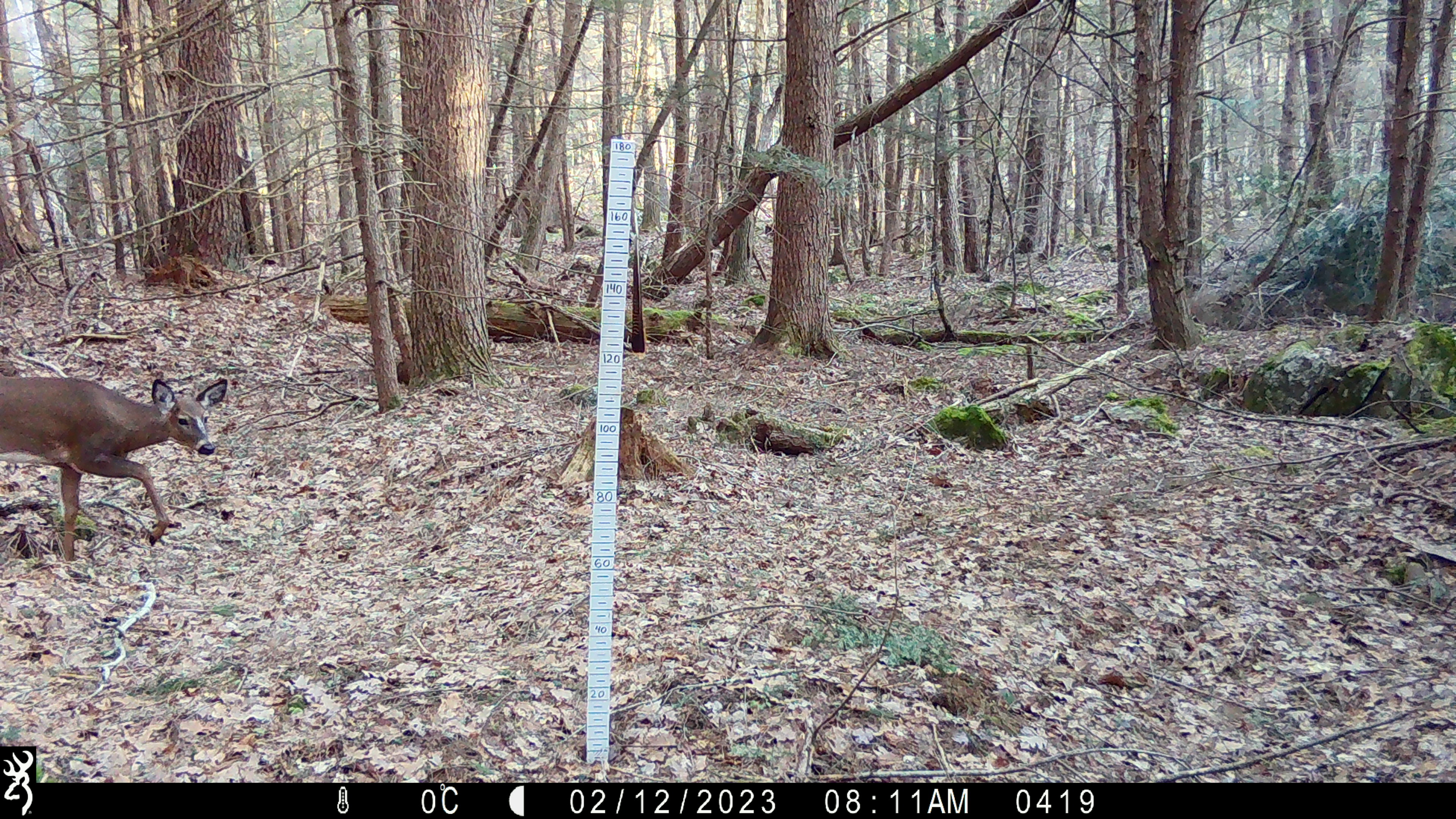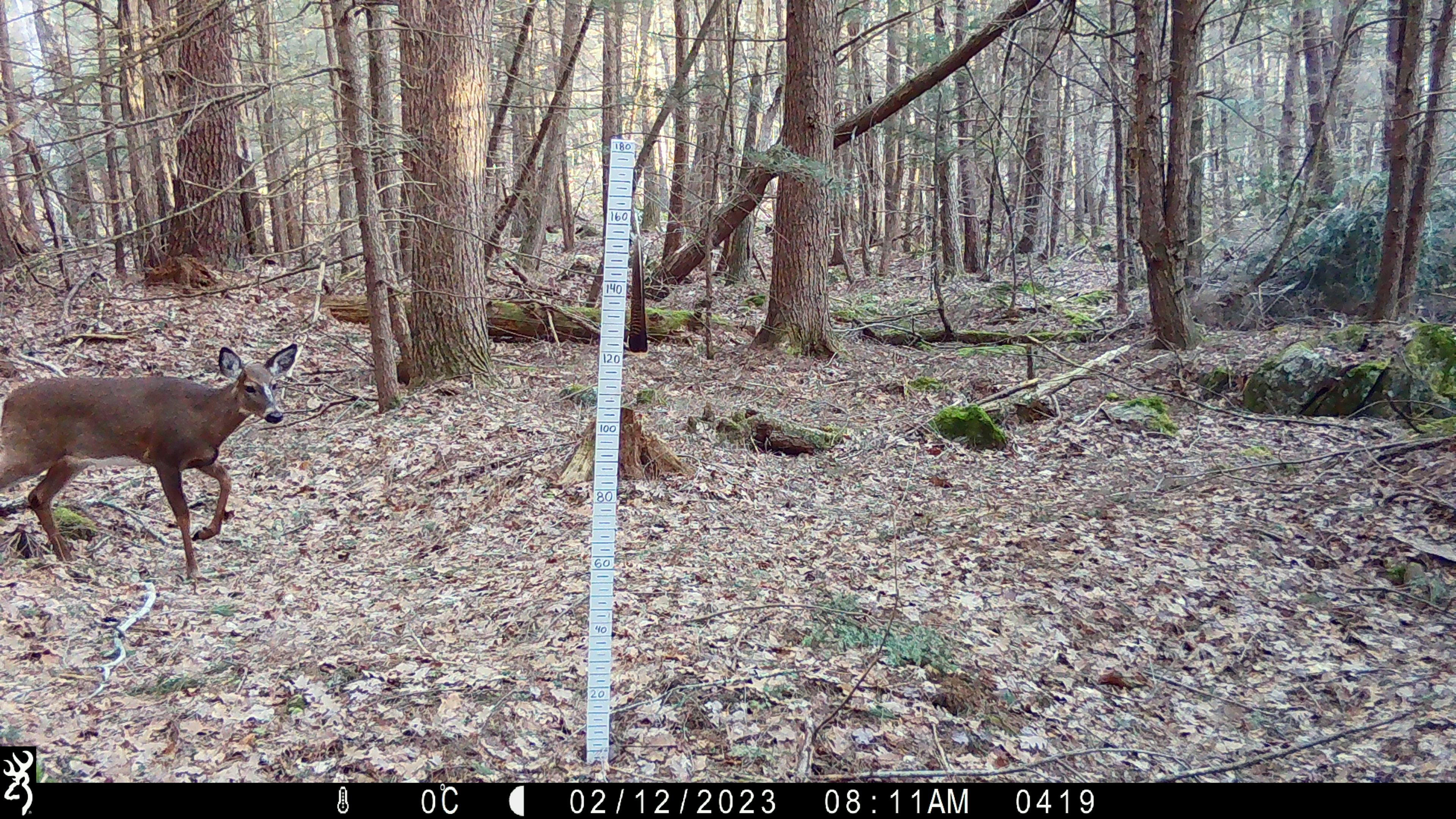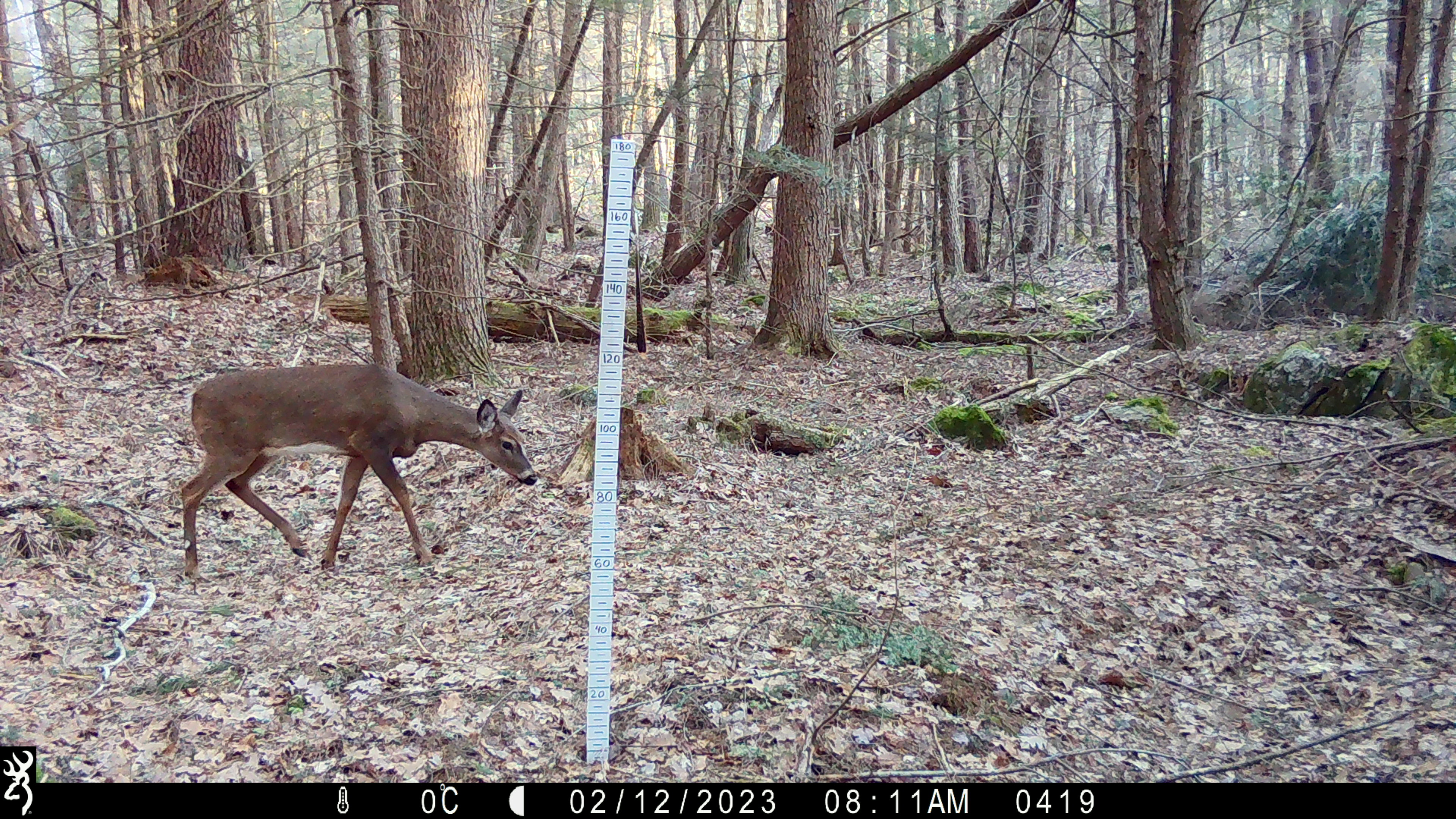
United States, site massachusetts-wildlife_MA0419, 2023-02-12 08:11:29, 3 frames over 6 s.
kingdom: Animalia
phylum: Chordata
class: Mammalia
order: Artiodactyla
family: Cervidae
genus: Odocoileus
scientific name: Odocoileus virginianus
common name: white-tailed deer